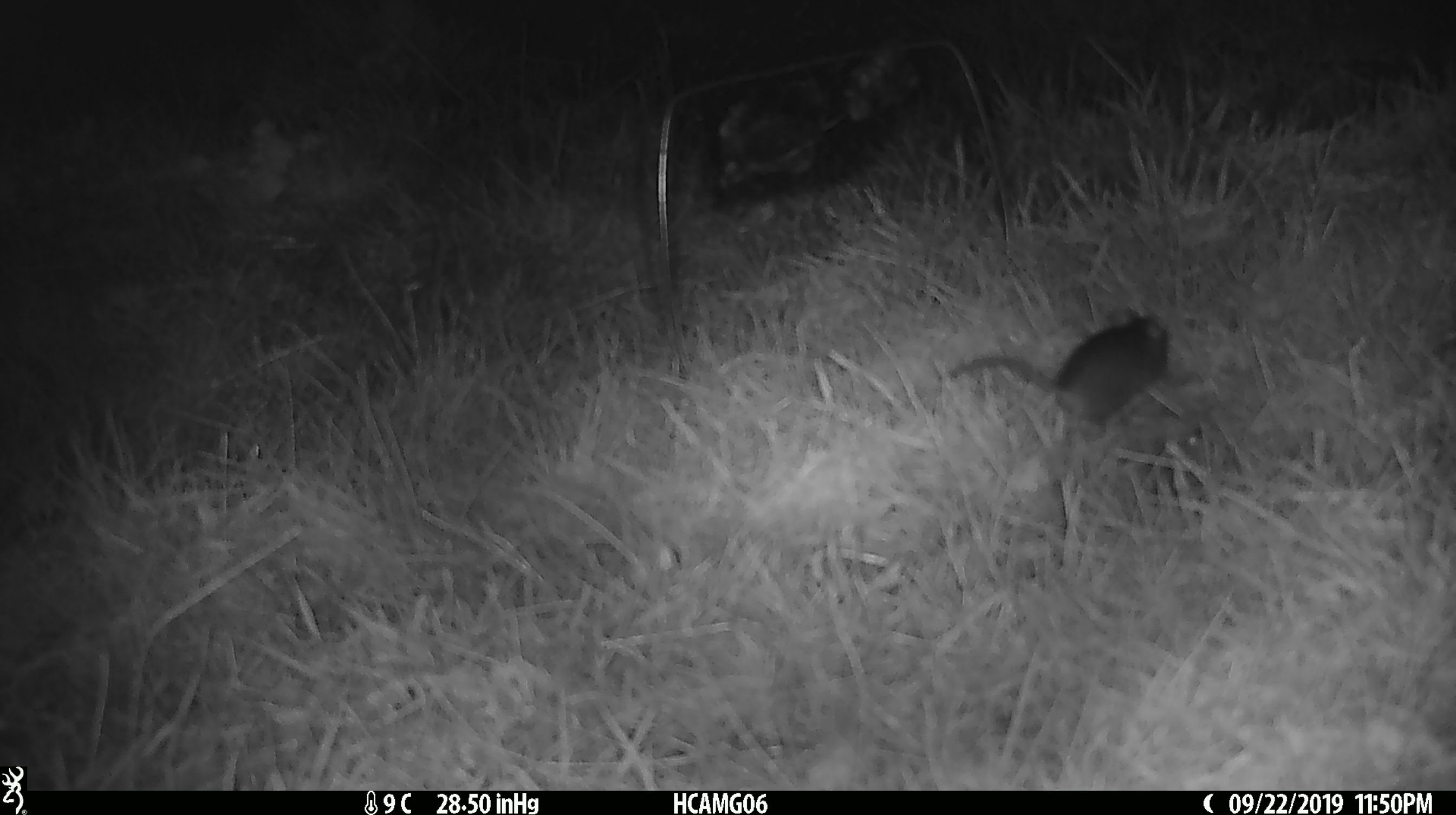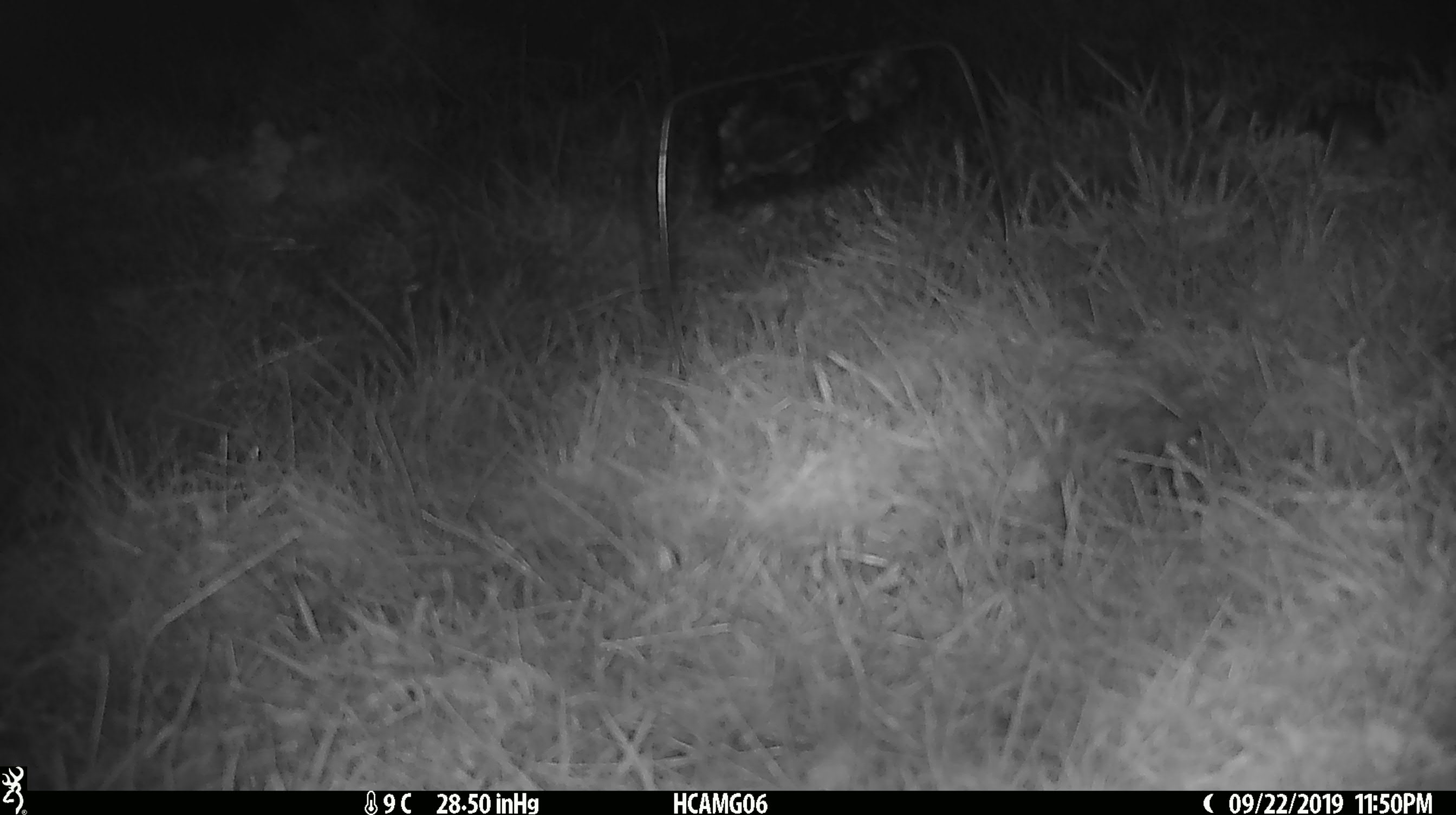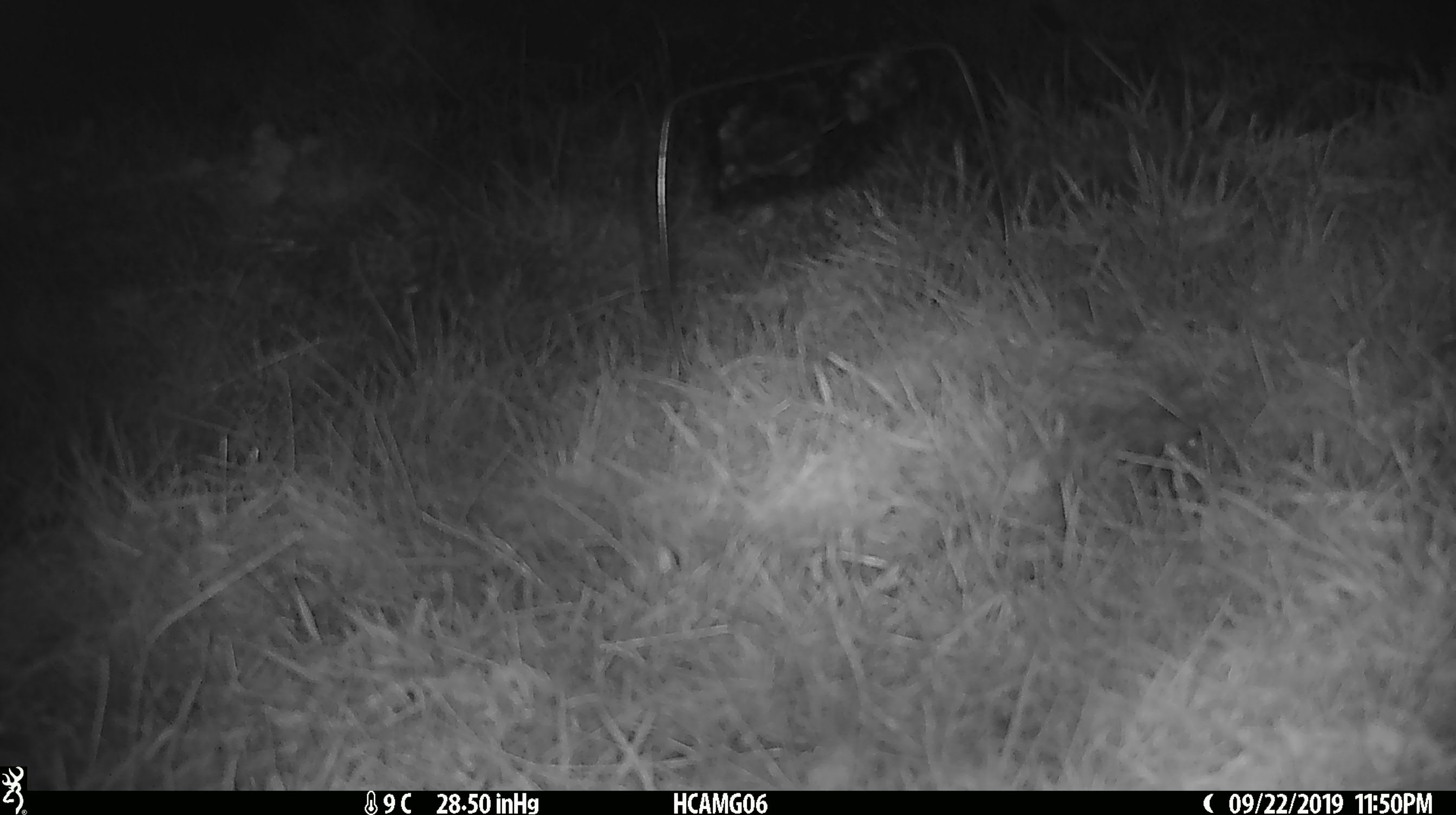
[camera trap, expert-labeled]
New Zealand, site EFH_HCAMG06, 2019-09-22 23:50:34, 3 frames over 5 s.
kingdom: Animalia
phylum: Chordata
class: Mammalia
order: Rodentia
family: Muridae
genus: Mus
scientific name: Mus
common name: mouse